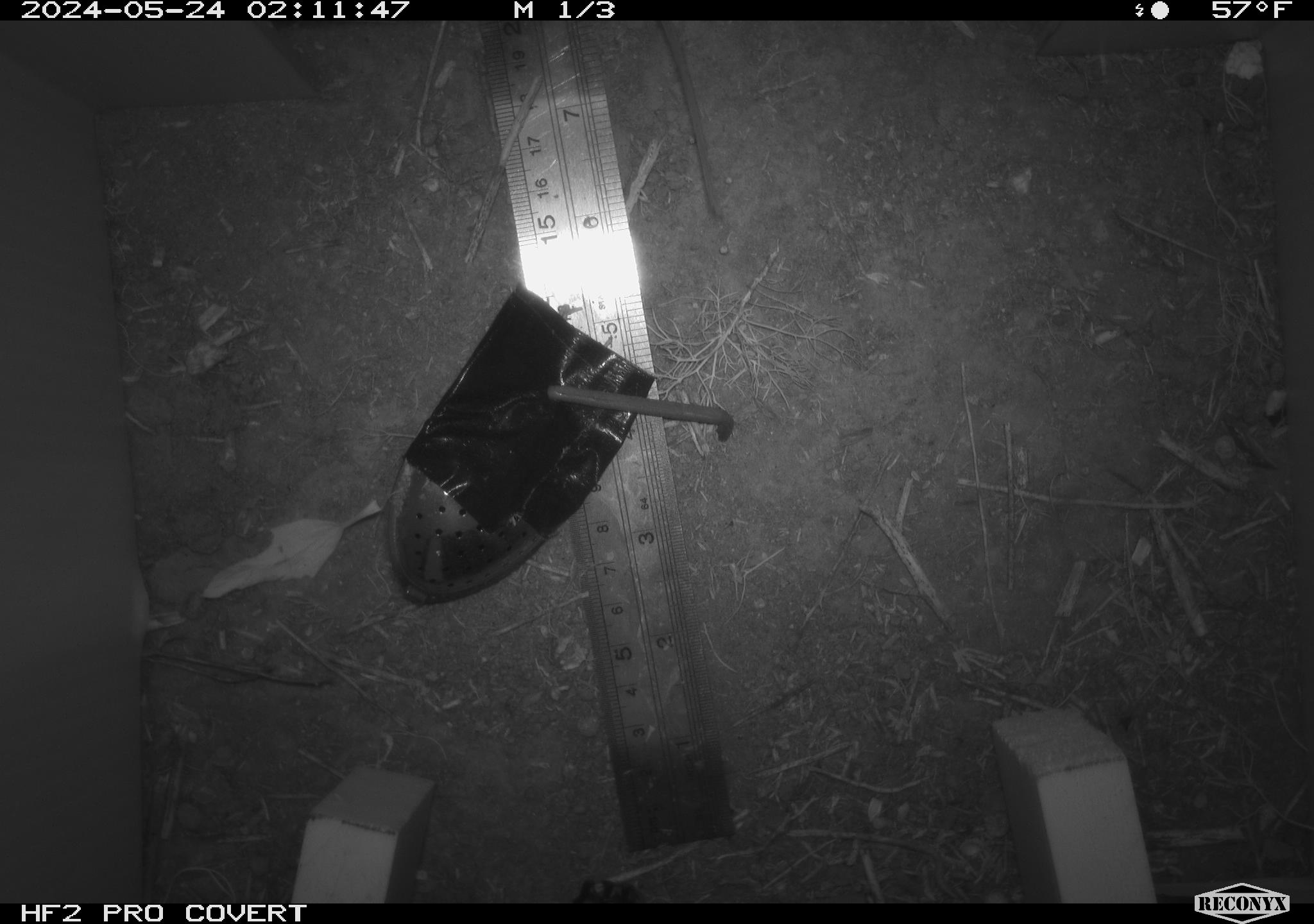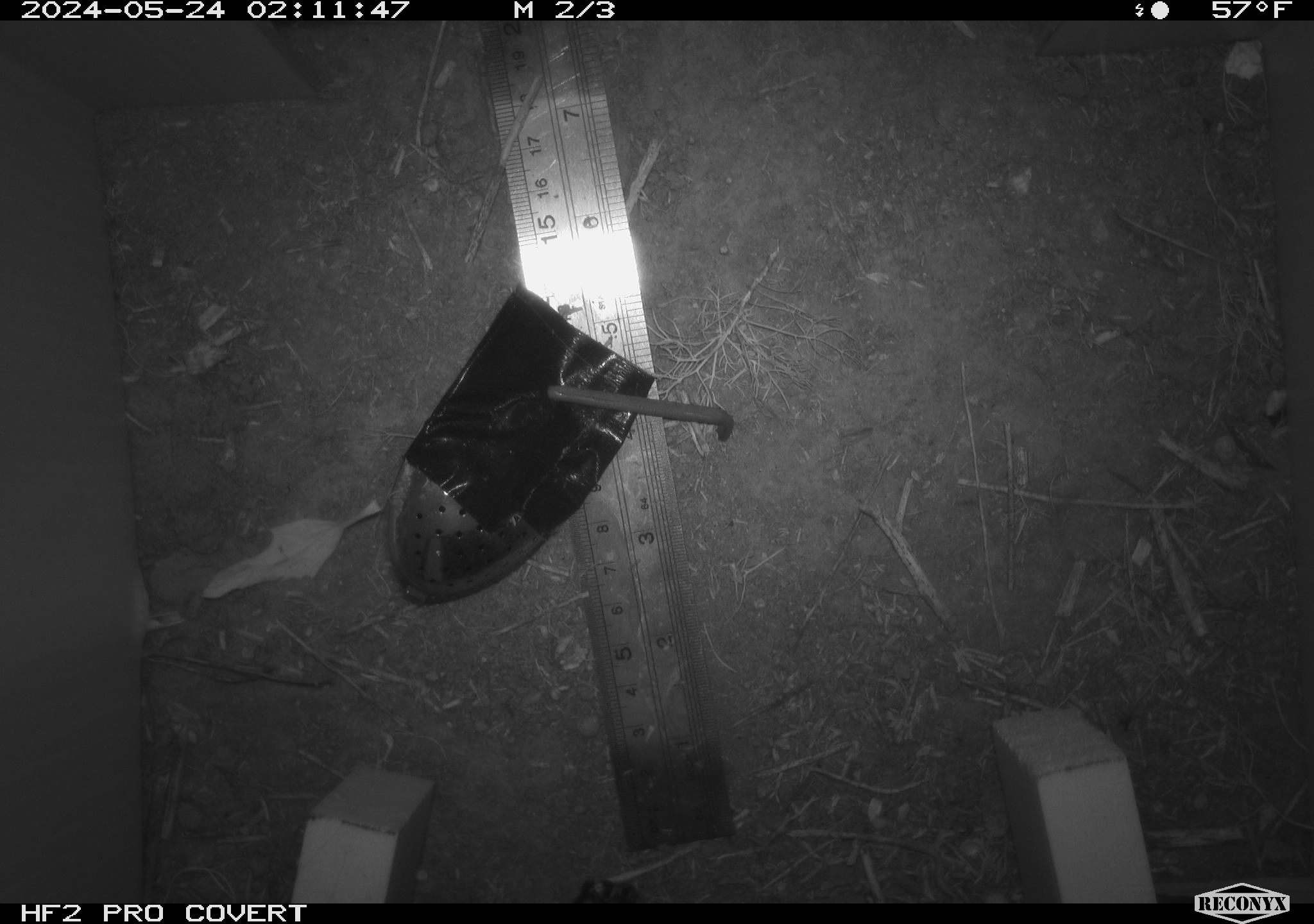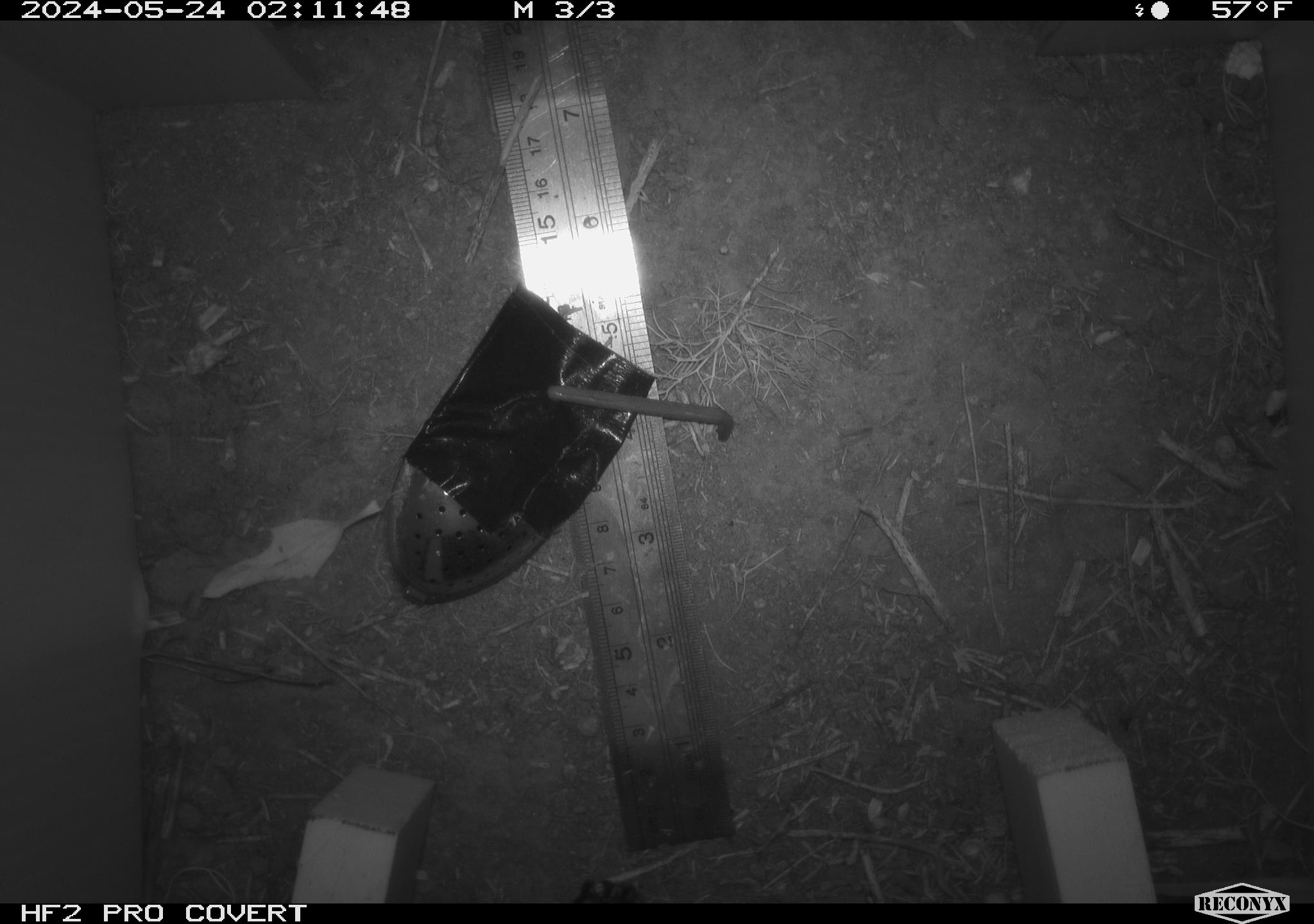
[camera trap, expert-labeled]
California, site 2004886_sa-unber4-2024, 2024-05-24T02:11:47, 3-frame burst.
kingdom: Animalia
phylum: Chordata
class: Mammalia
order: Rodentia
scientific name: Rodentia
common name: mouse species